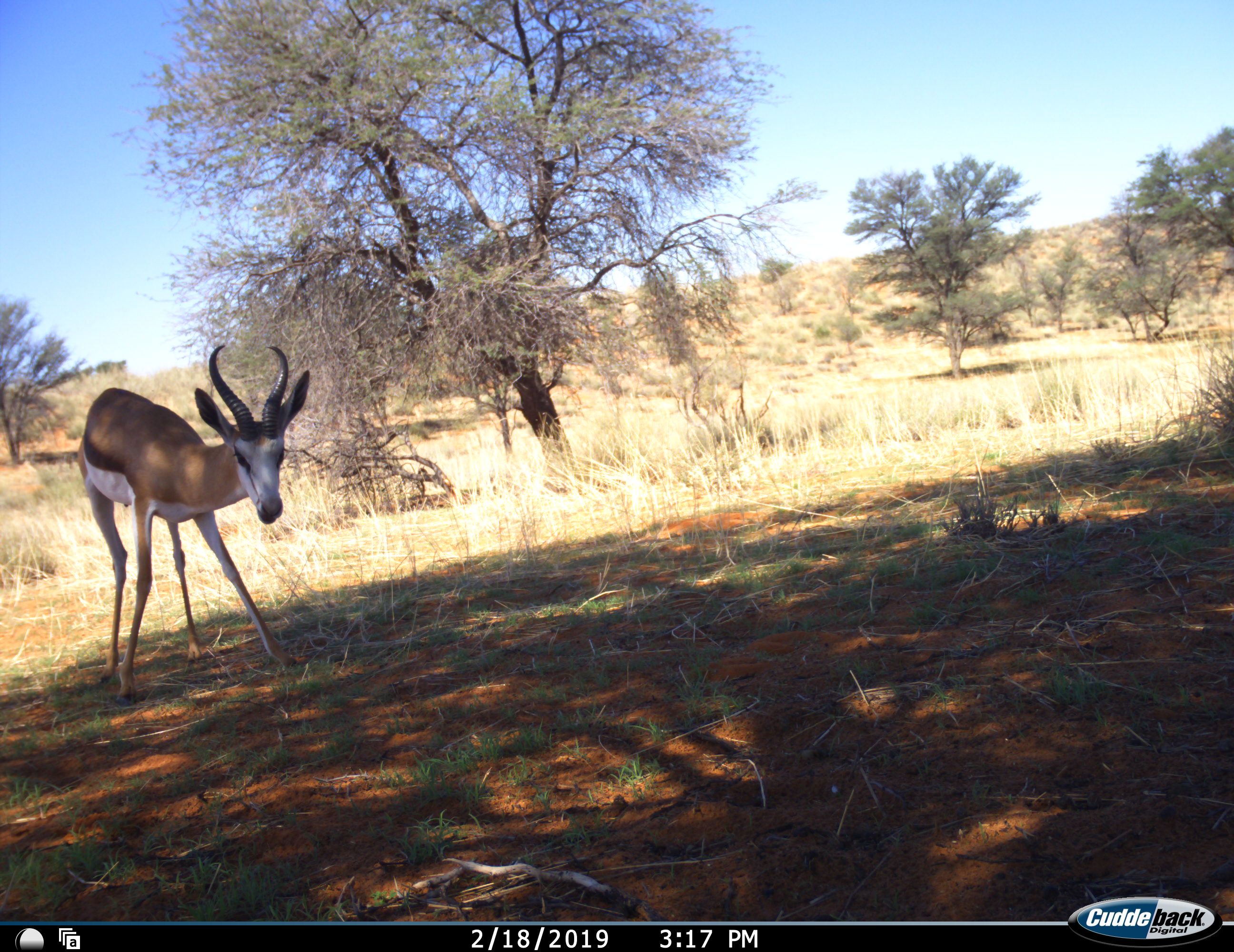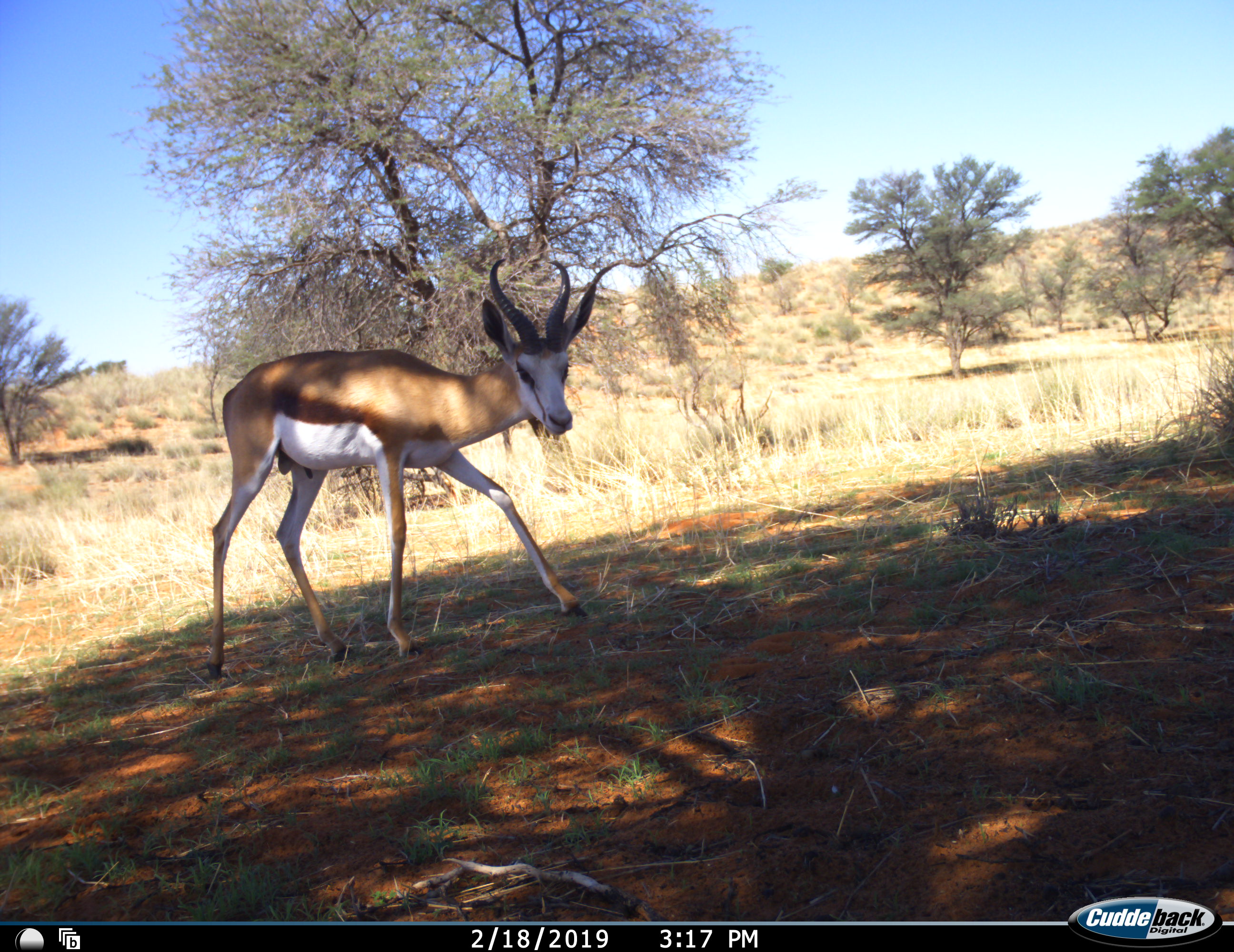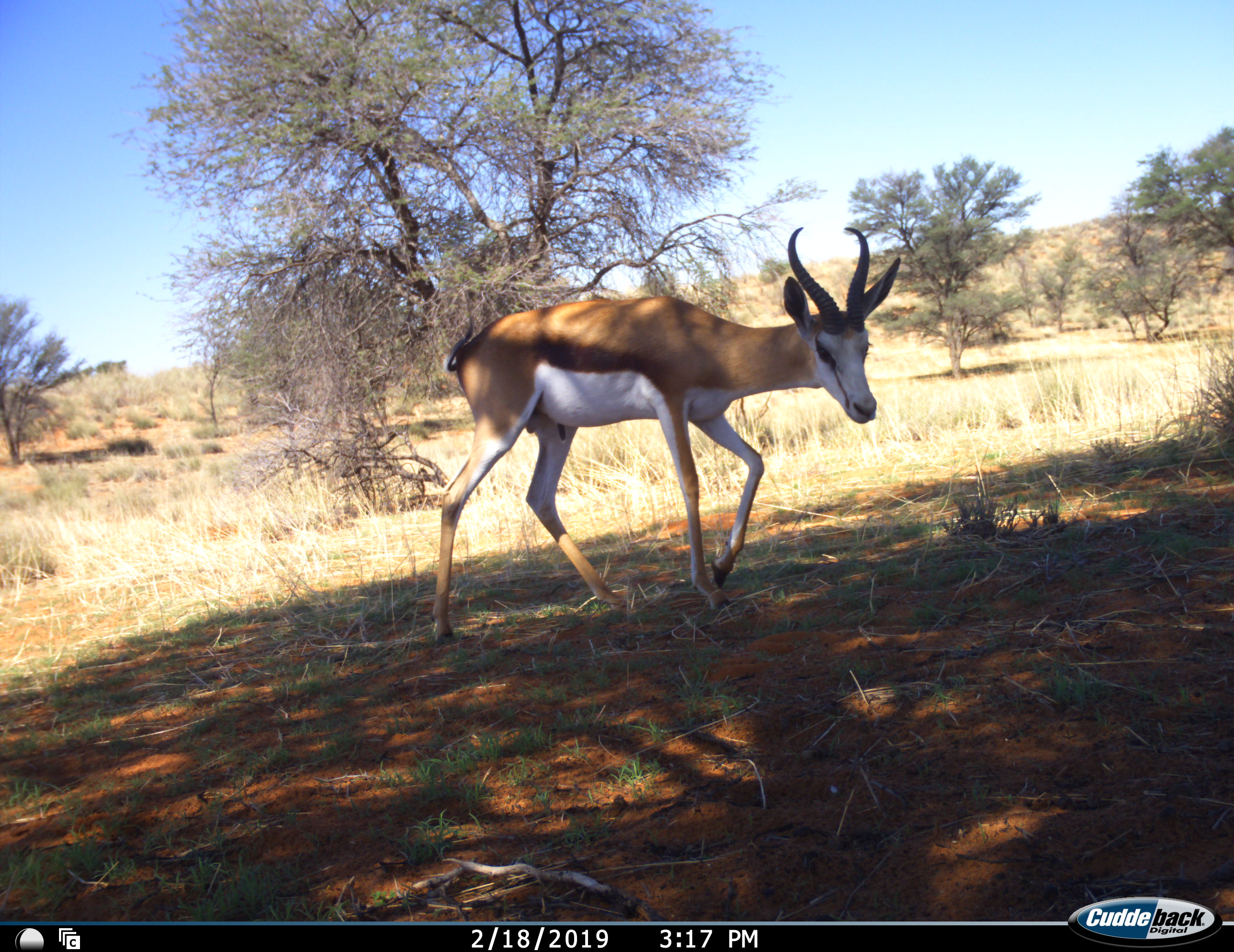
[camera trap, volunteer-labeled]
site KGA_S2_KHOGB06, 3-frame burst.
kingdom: Animalia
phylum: Chordata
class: Mammalia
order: Artiodactyla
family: Bovidae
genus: Antidorcas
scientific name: Antidorcas marsupialis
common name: springbok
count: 1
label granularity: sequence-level